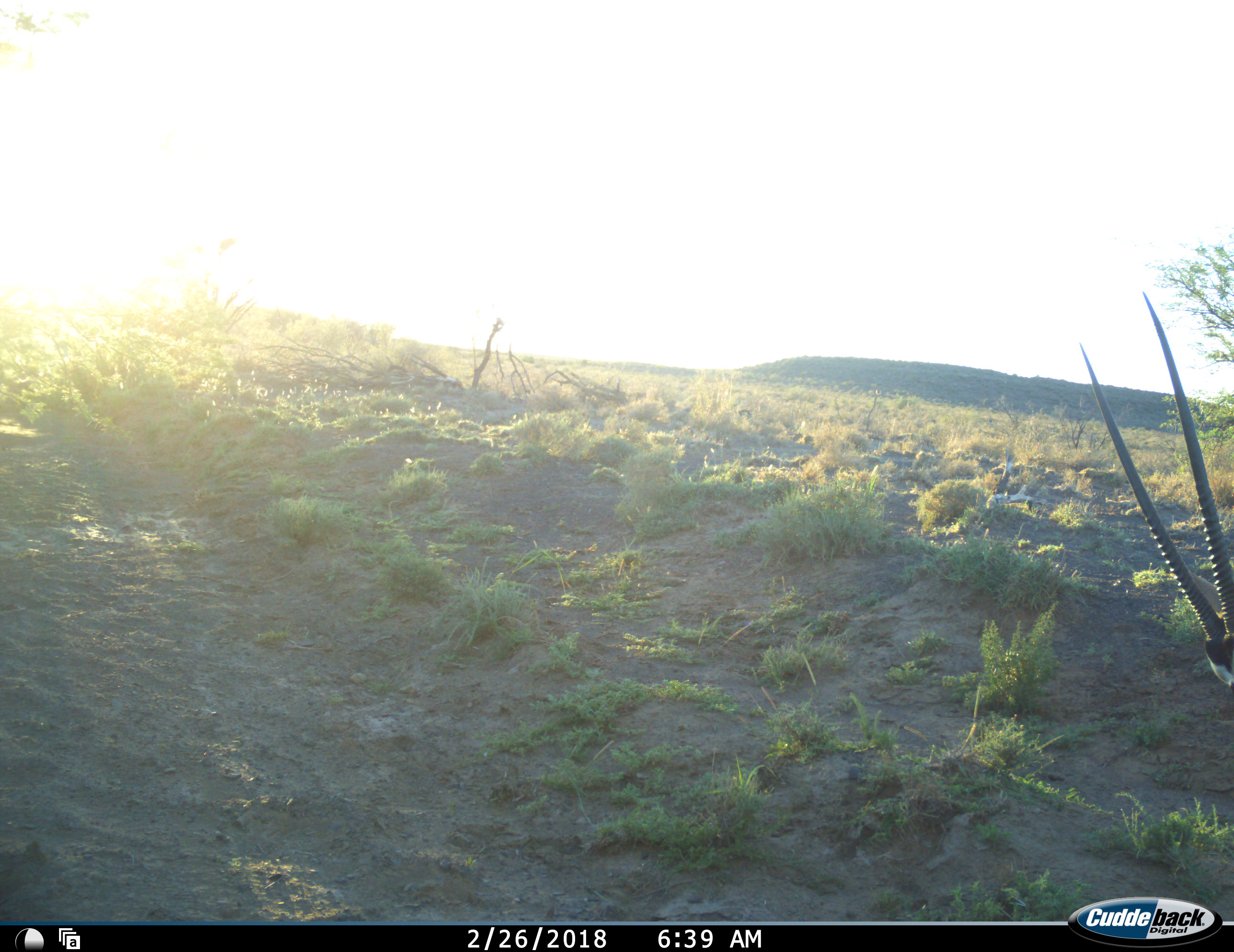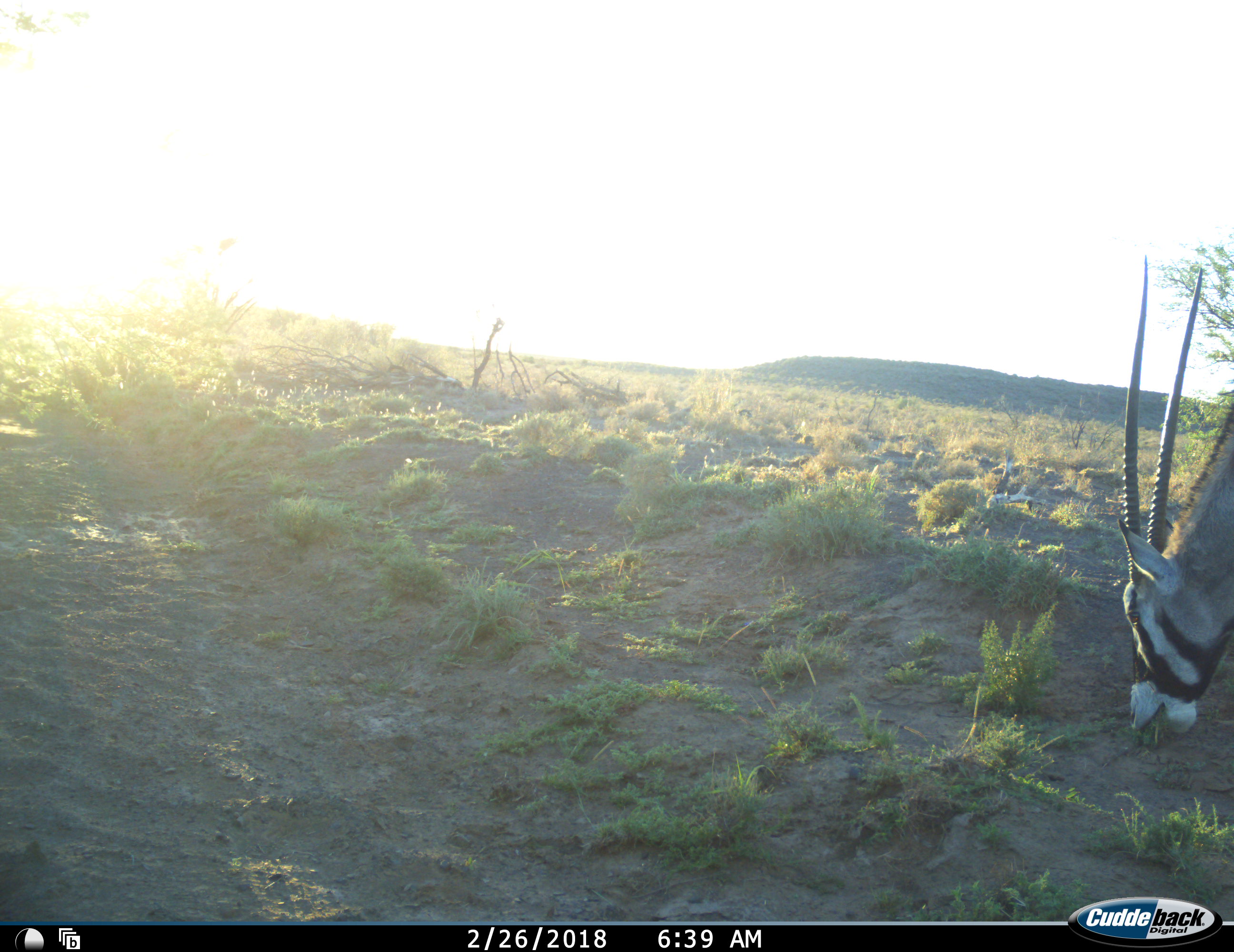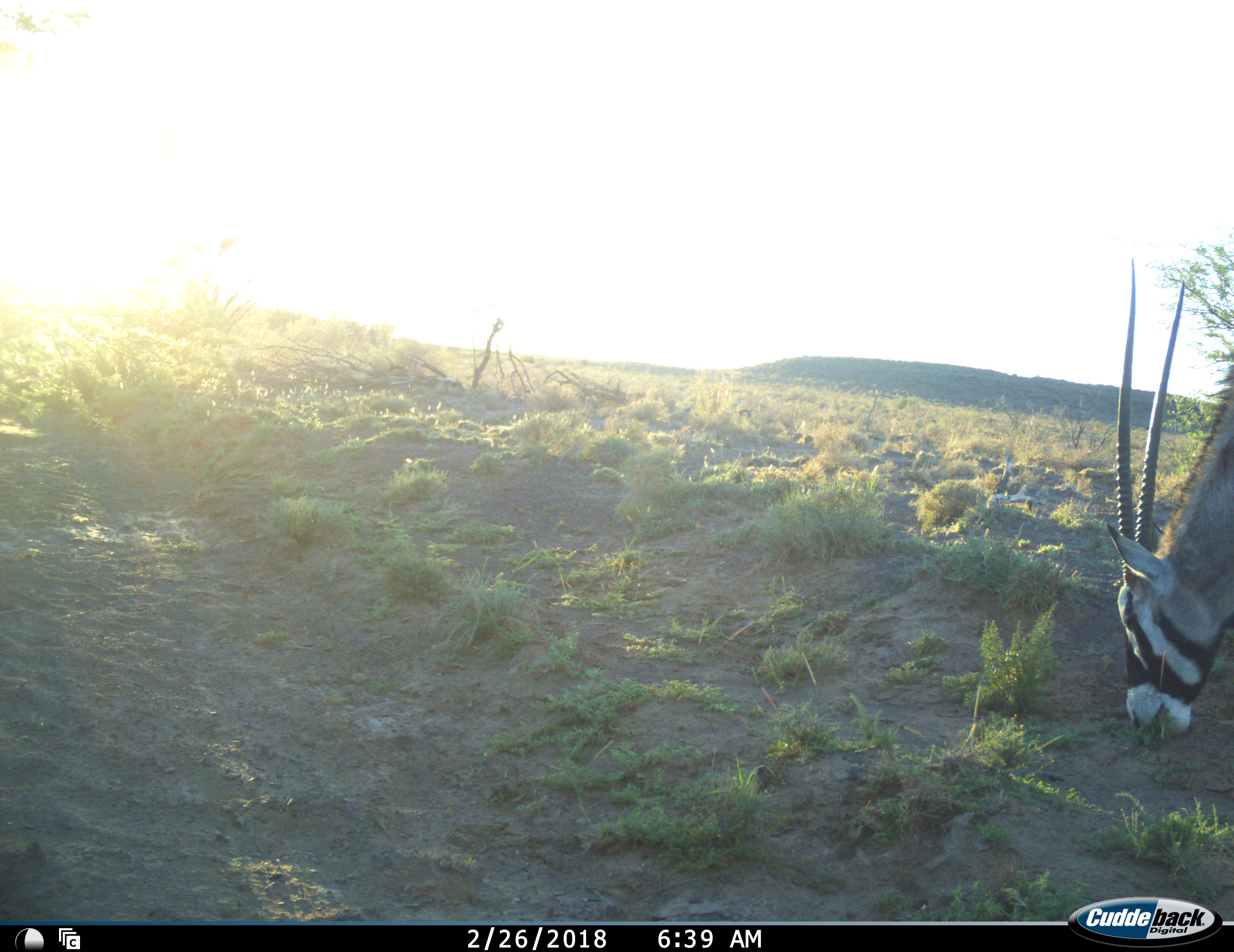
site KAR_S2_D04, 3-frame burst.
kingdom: Animalia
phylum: Chordata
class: Mammalia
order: Artiodactyla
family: Bovidae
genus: Oryx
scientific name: Oryx gazella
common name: gemsbok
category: oryx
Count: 1.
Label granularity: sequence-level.